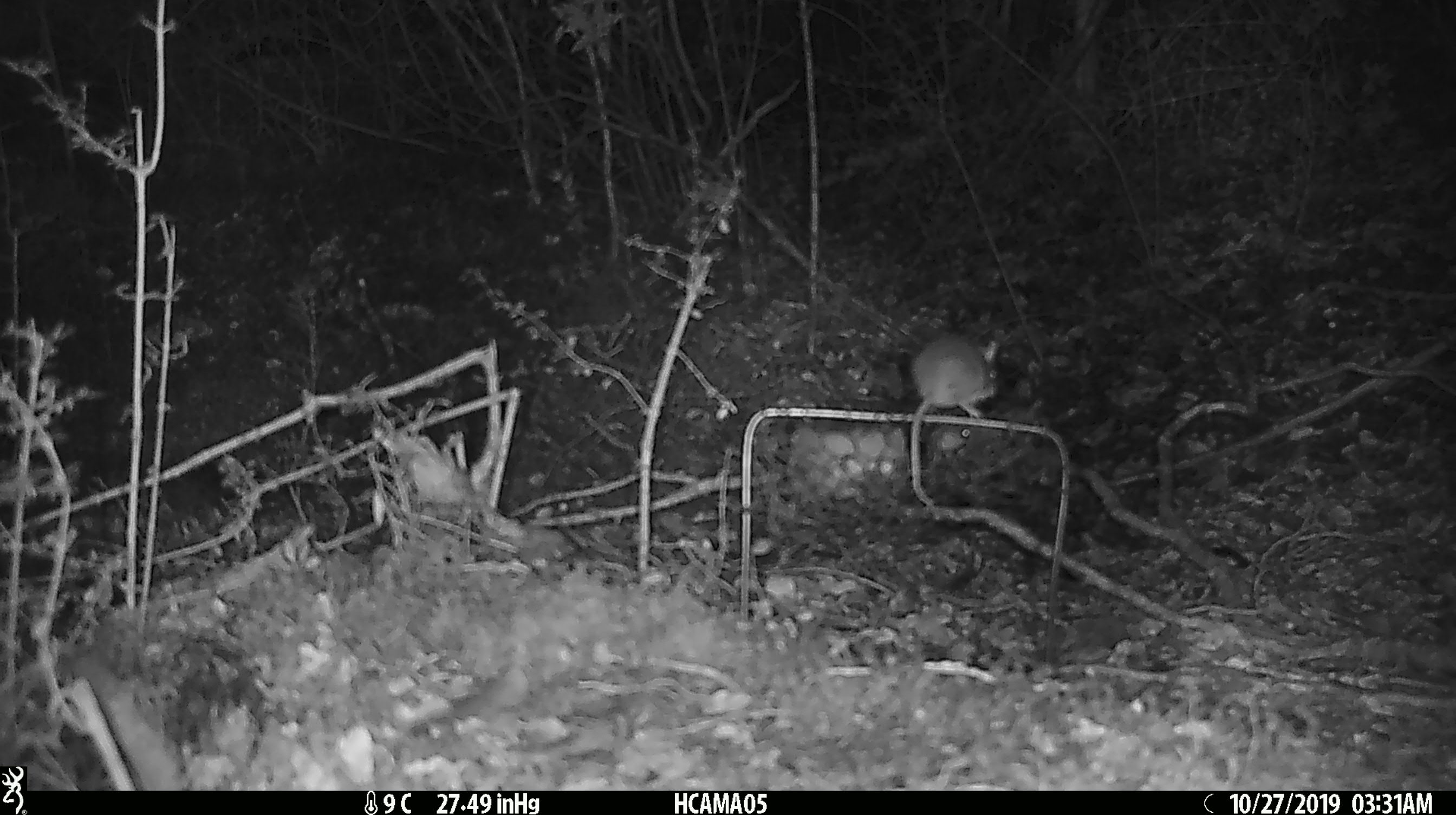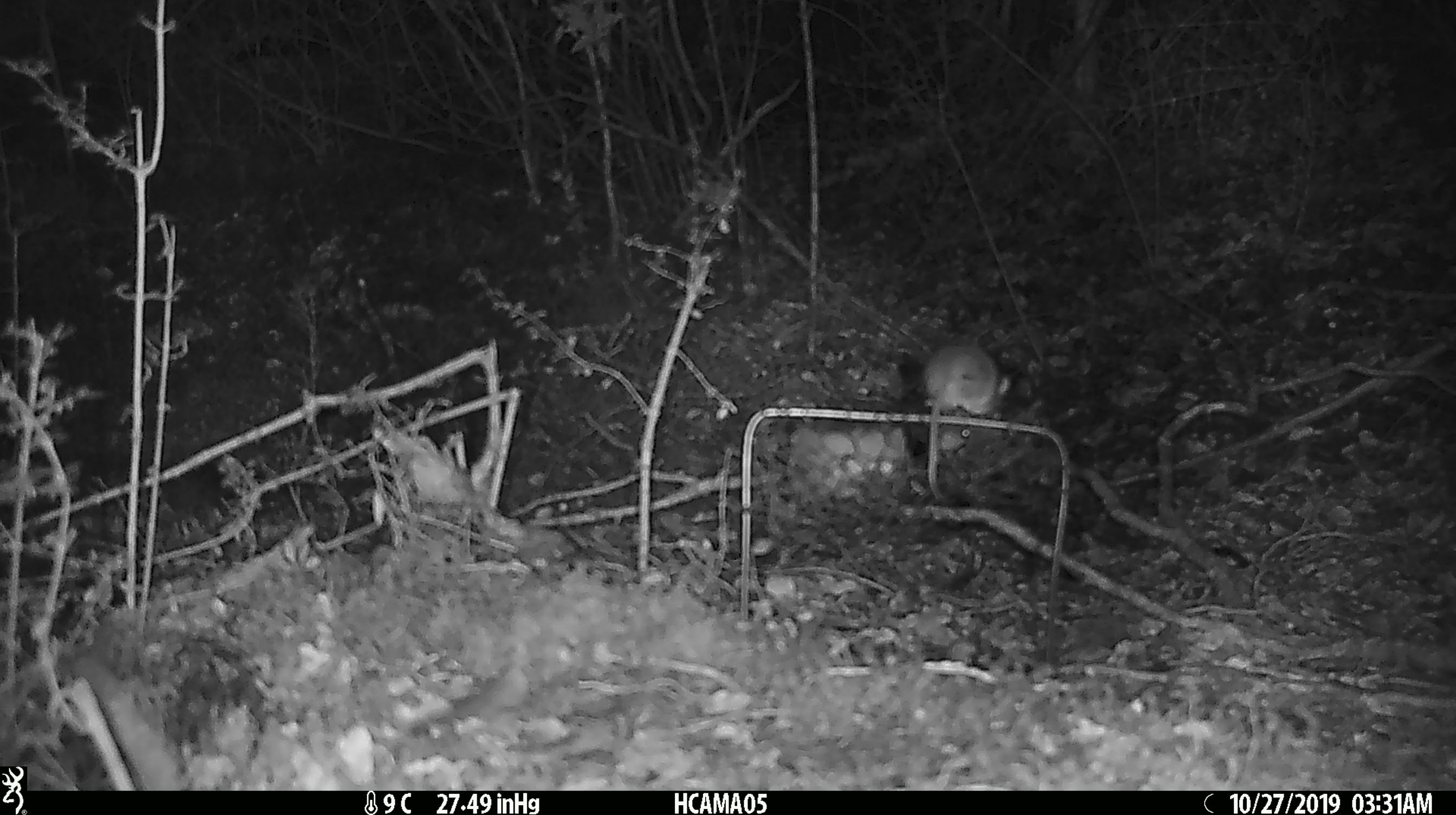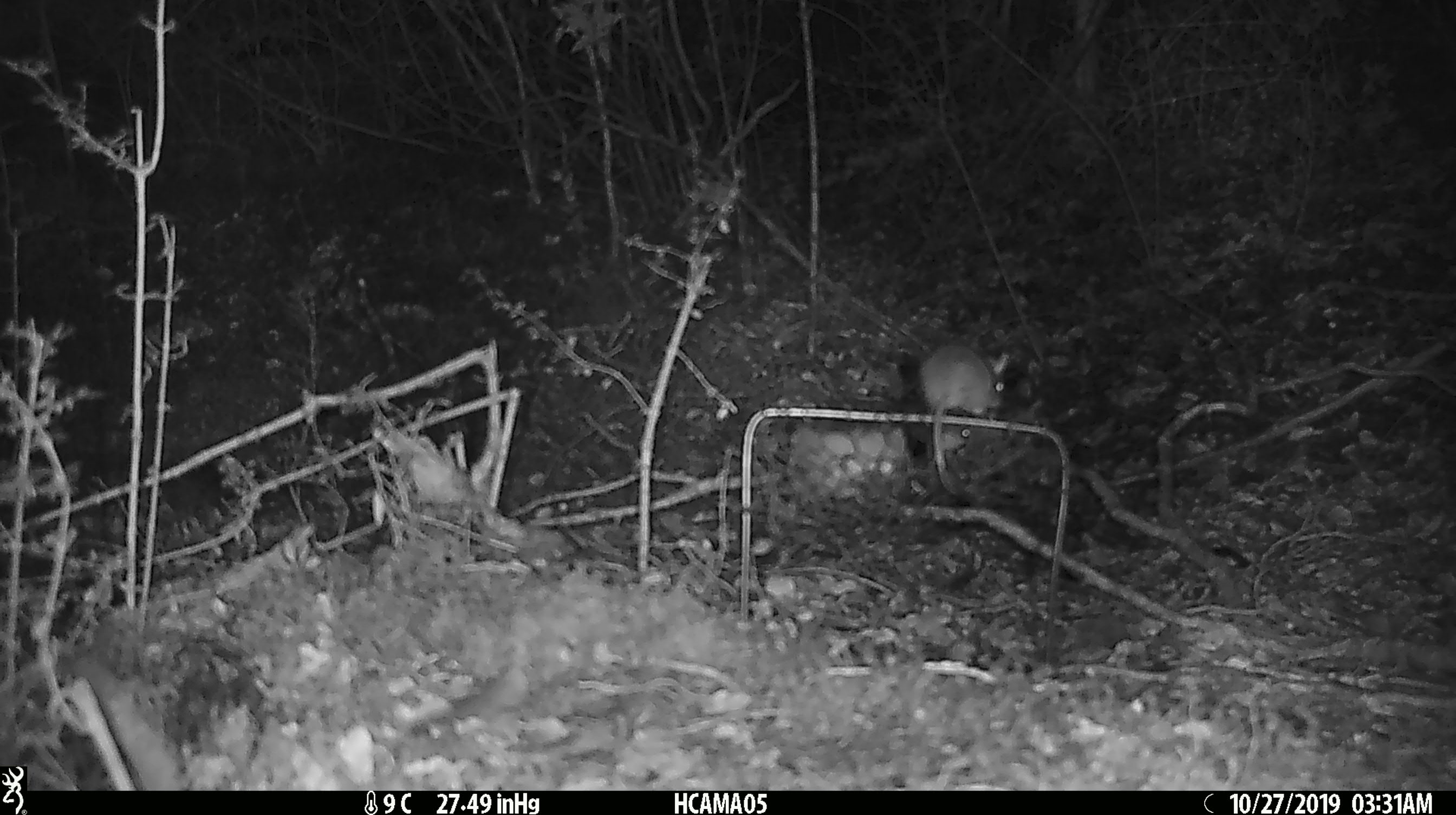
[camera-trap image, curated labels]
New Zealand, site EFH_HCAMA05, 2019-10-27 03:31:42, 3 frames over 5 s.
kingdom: Animalia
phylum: Chordata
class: Mammalia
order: Rodentia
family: Muridae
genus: Mus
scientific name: Mus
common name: mouse